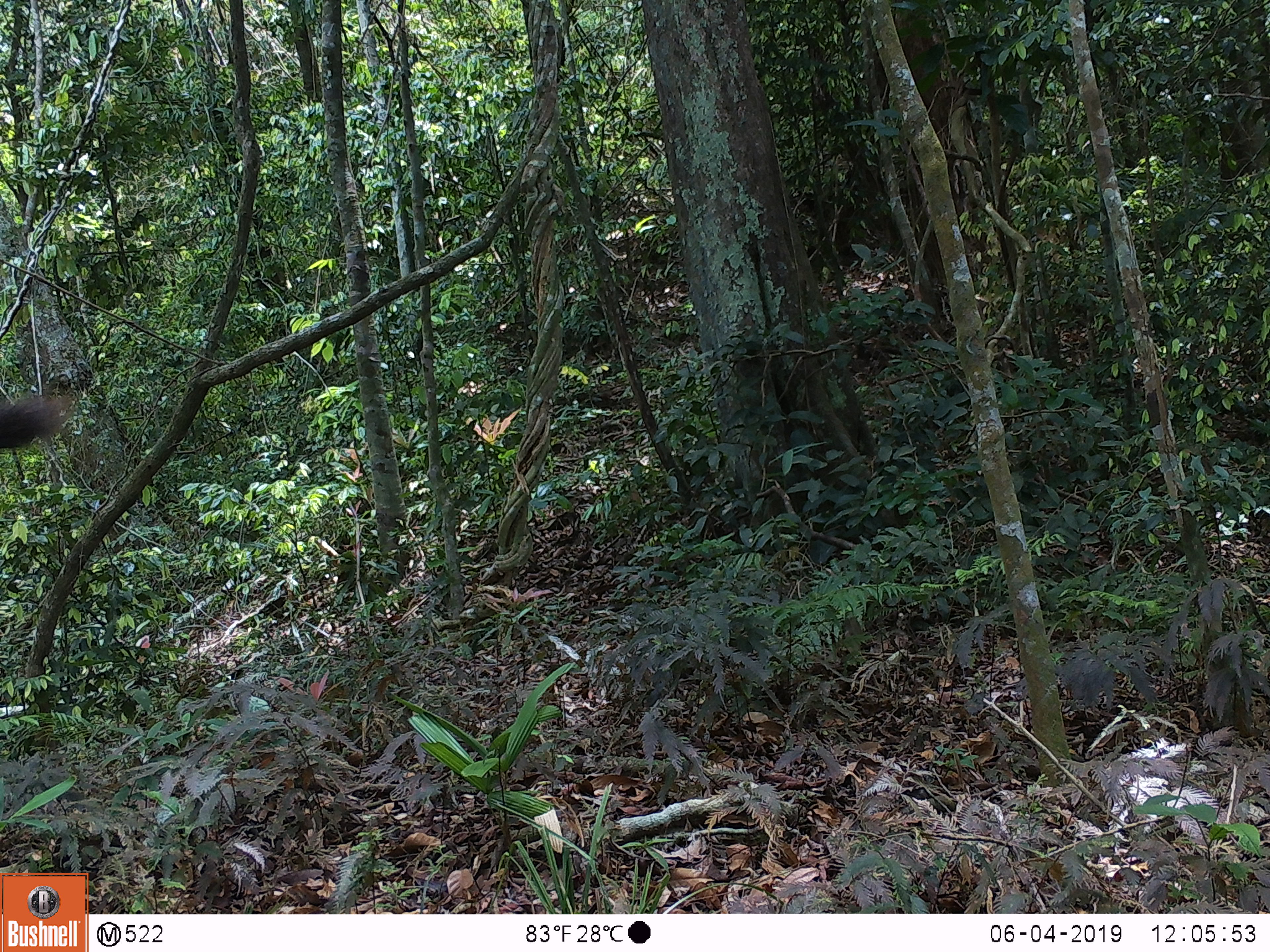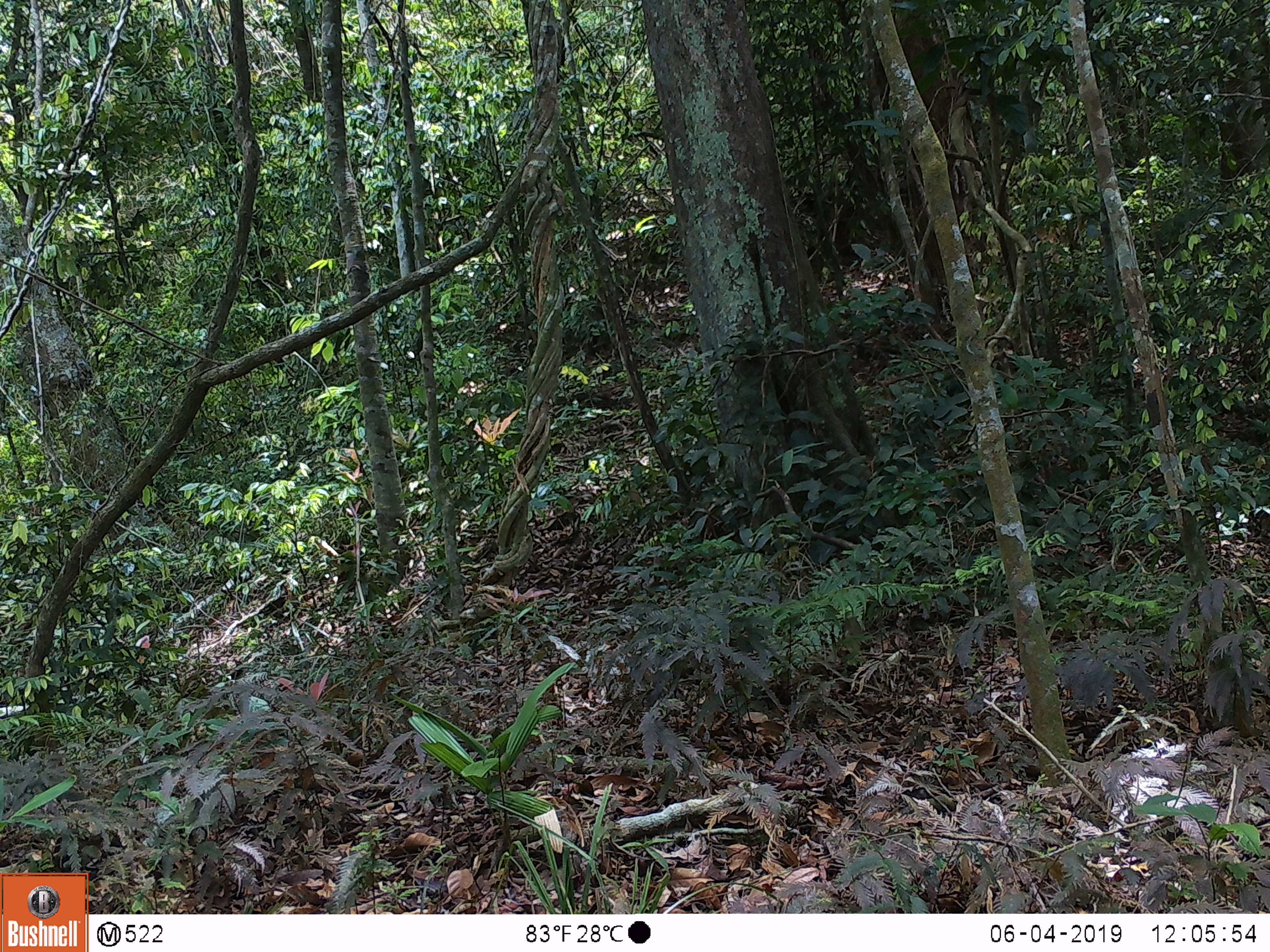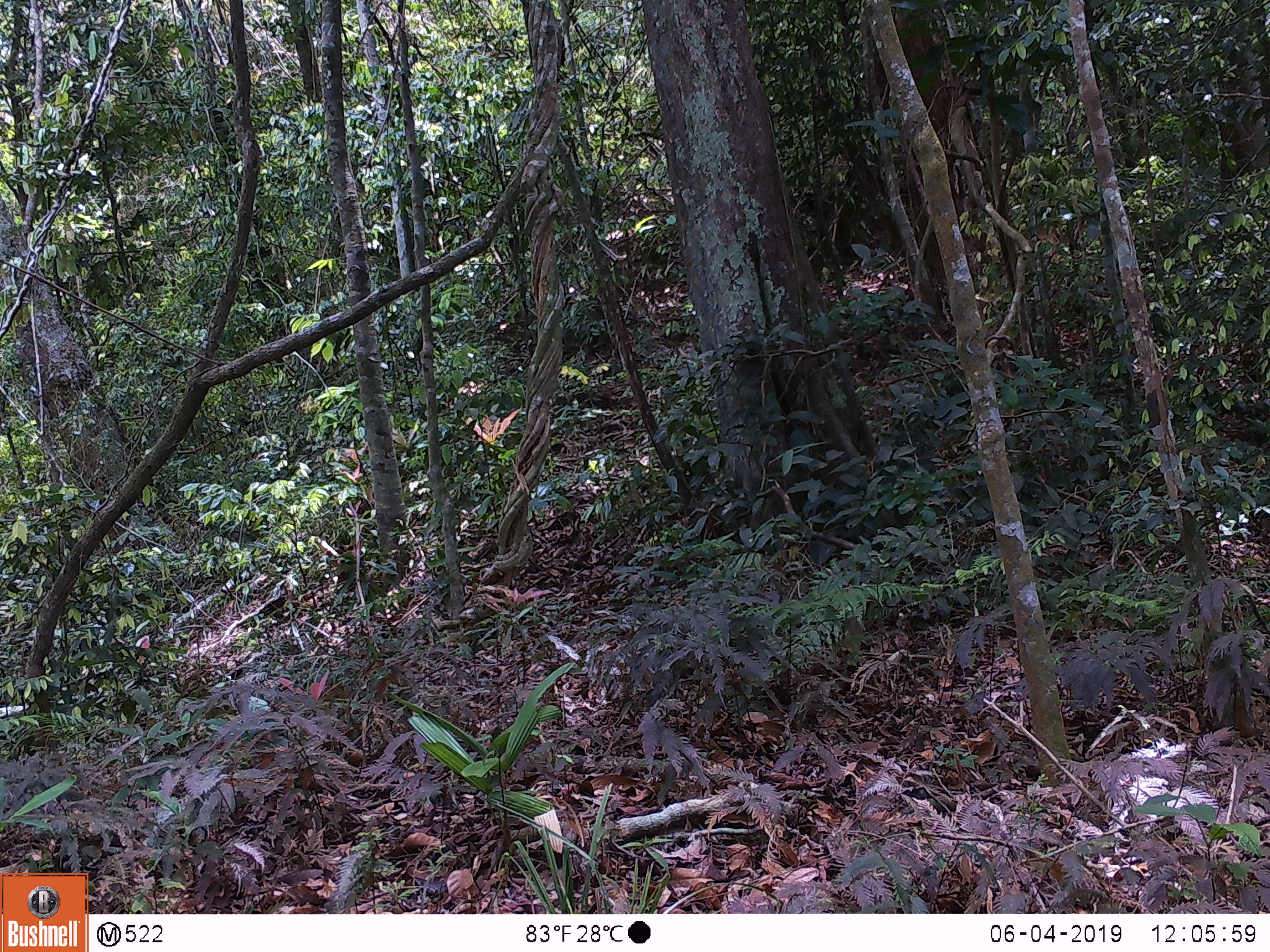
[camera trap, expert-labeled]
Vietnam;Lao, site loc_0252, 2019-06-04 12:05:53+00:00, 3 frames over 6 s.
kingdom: Animalia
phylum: Chordata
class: Mammalia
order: Artiodactyla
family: Cervidae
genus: Rusa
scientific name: Rusa unicolor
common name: sambar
Sambar (Rusa unicolor). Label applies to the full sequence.